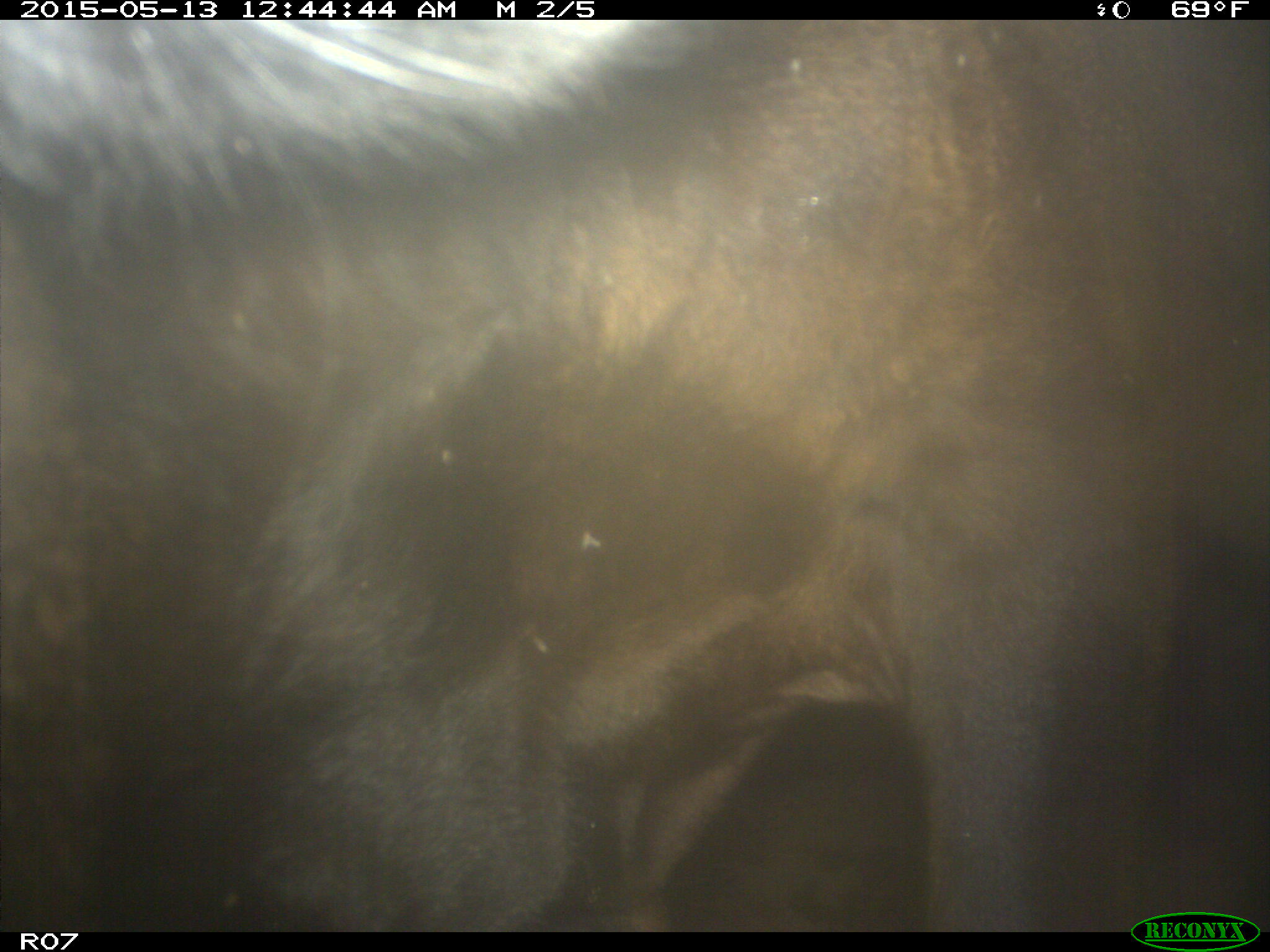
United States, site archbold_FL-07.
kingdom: Animalia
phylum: Chordata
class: Mammalia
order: Artiodactyla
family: Bovidae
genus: Bos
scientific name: Bos taurus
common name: domestic cow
Bos taurus (domestic cow).